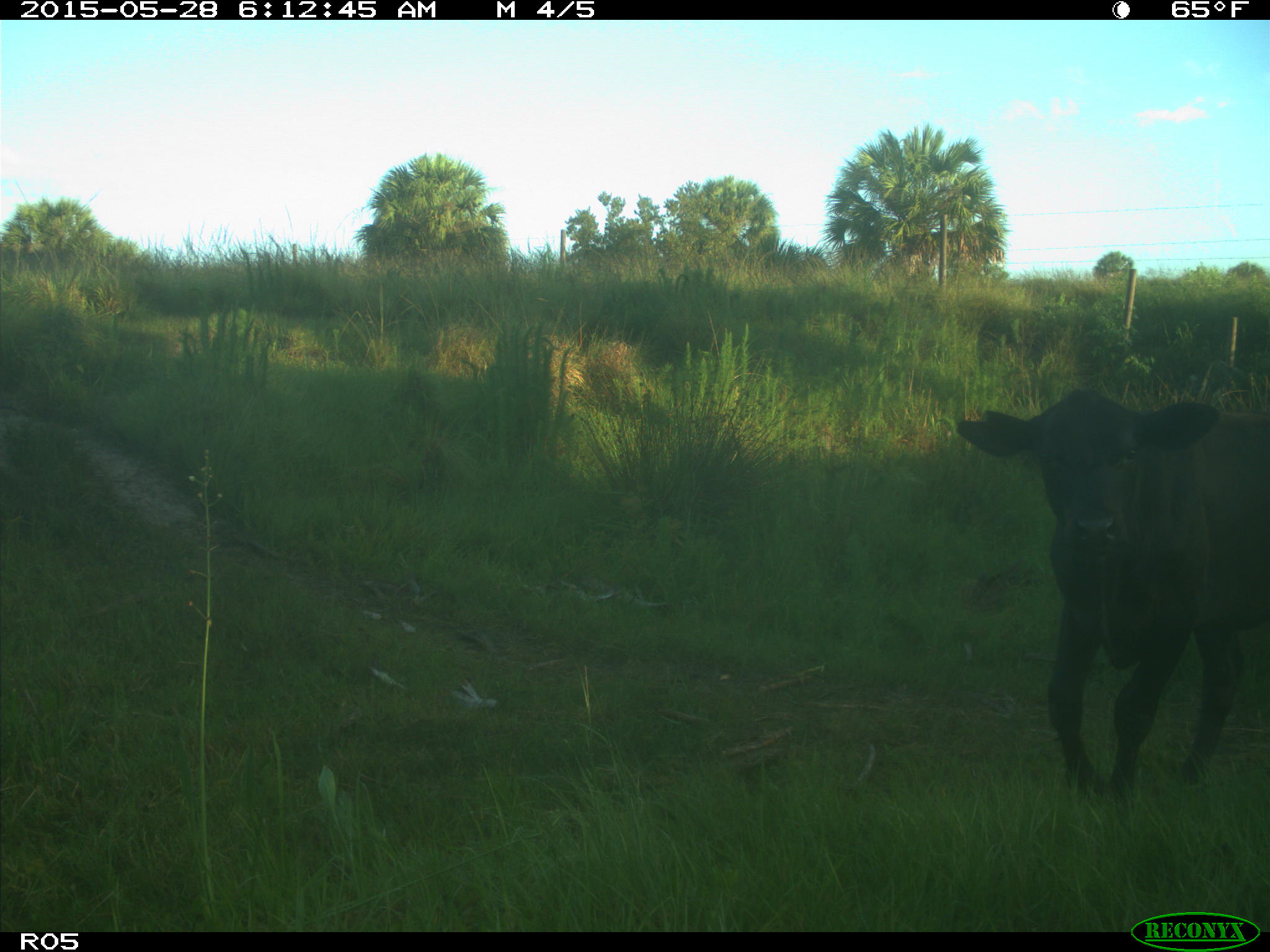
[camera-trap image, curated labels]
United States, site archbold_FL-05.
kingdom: Animalia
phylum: Chordata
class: Mammalia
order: Artiodactyla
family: Bovidae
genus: Bos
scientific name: Bos taurus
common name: domestic cow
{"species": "Bos taurus (domestic cow)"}